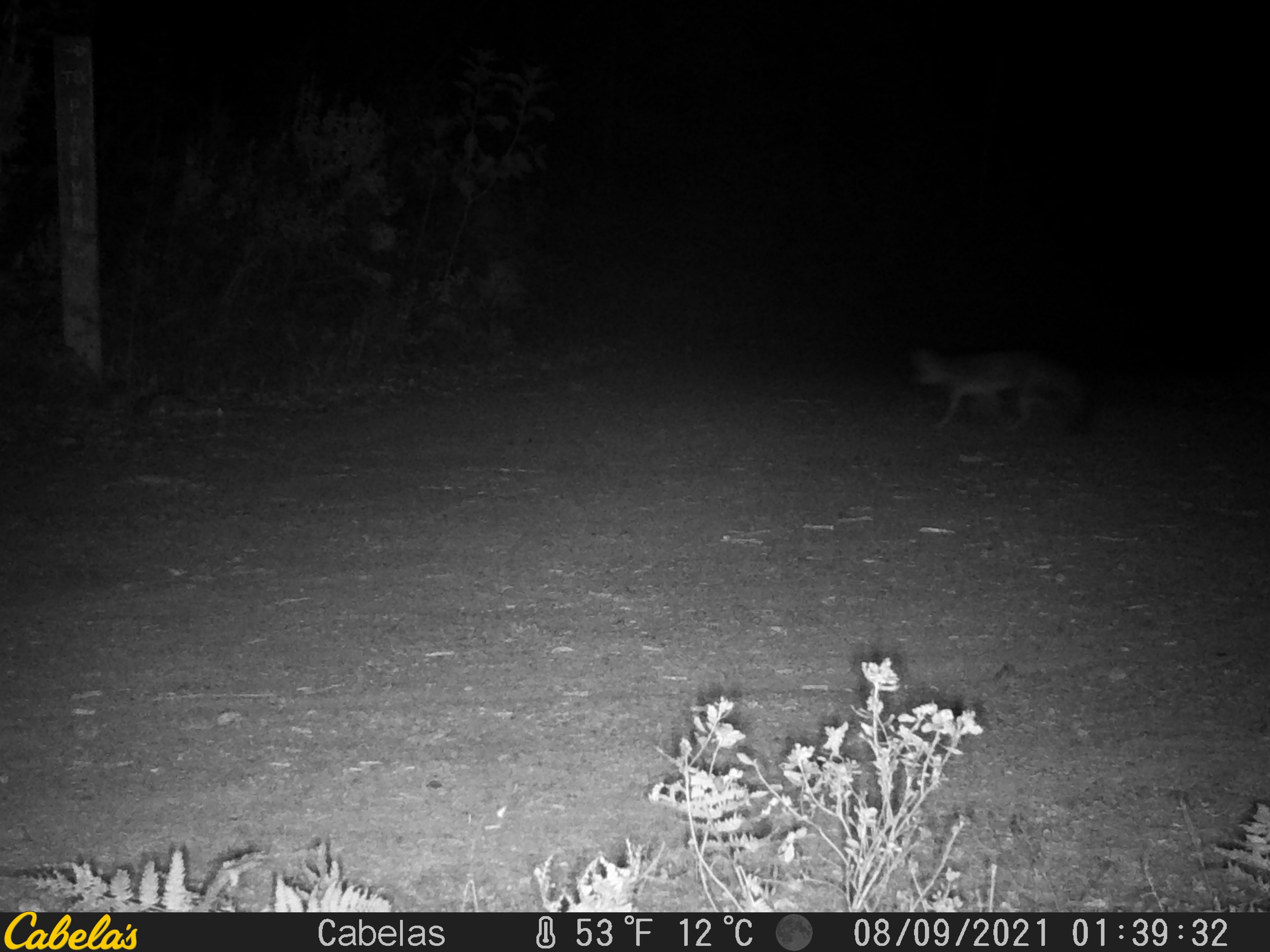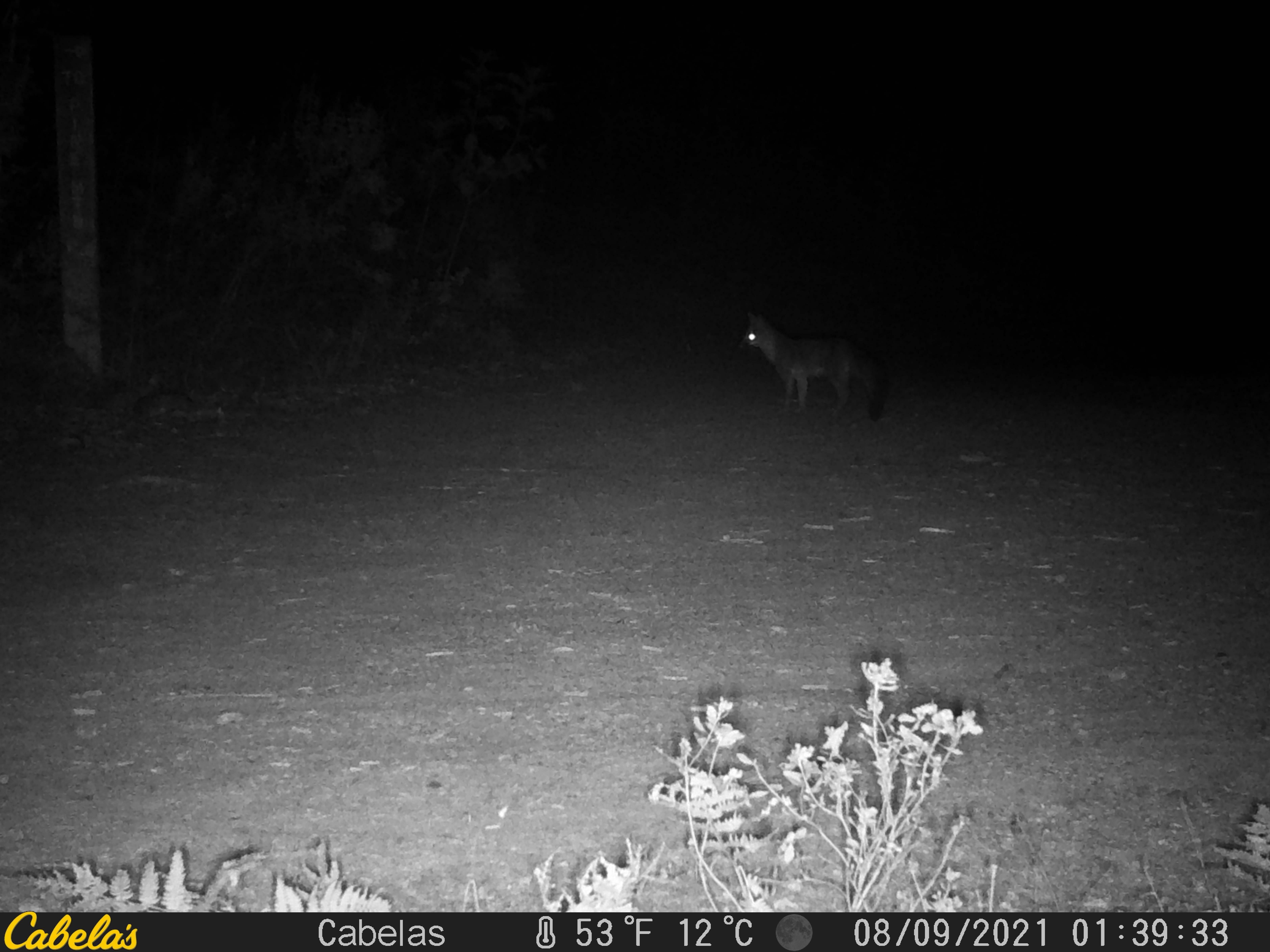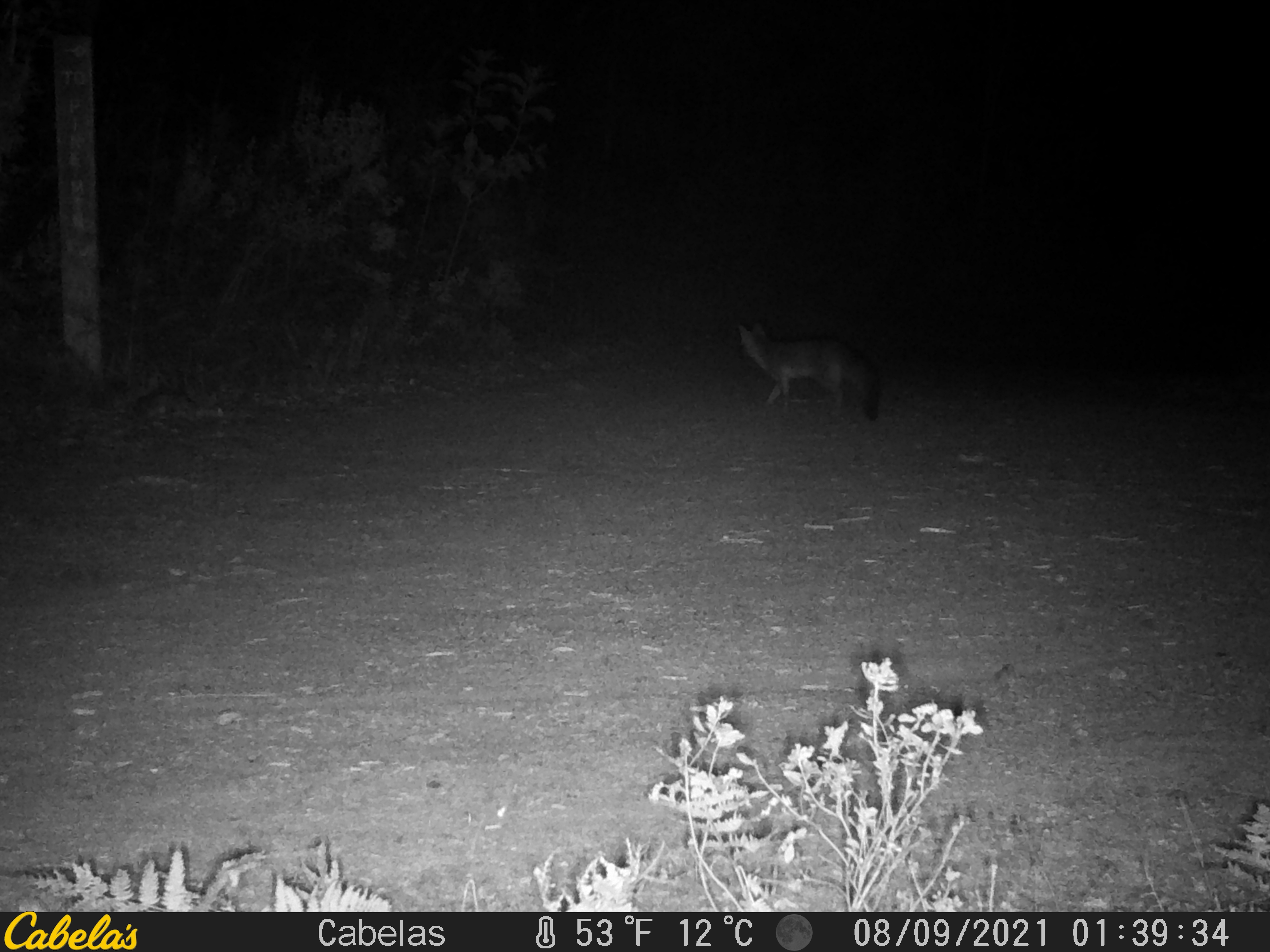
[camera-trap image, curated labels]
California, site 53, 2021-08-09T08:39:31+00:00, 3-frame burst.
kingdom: Animalia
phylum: Chordata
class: Mammalia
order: Carnivora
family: Canidae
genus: Urocyon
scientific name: Urocyon cinereoargenteus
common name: gray fox